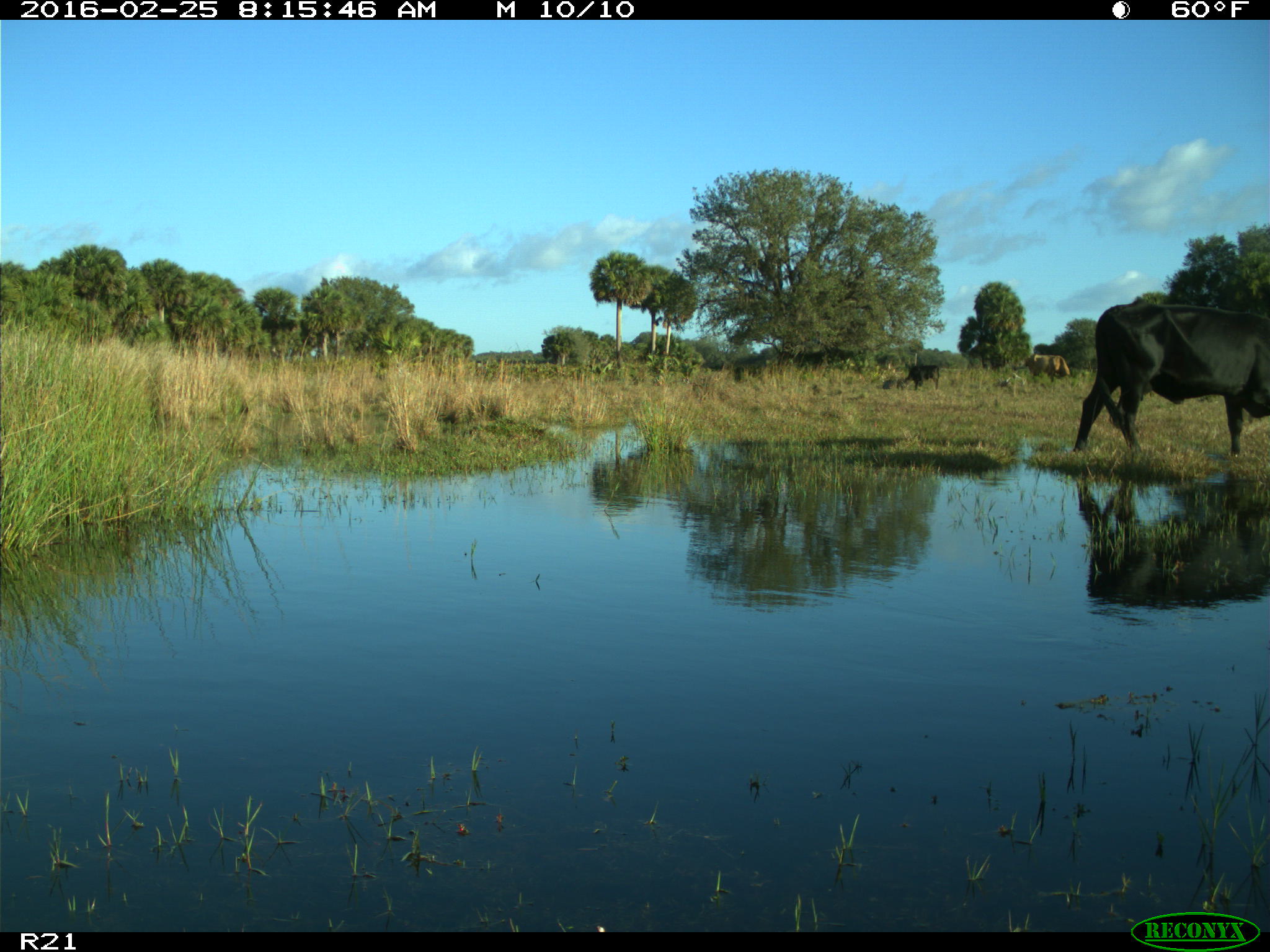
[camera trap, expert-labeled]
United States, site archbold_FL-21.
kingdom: Animalia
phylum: Chordata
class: Mammalia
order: Artiodactyla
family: Bovidae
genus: Bos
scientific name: Bos taurus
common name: domestic cow